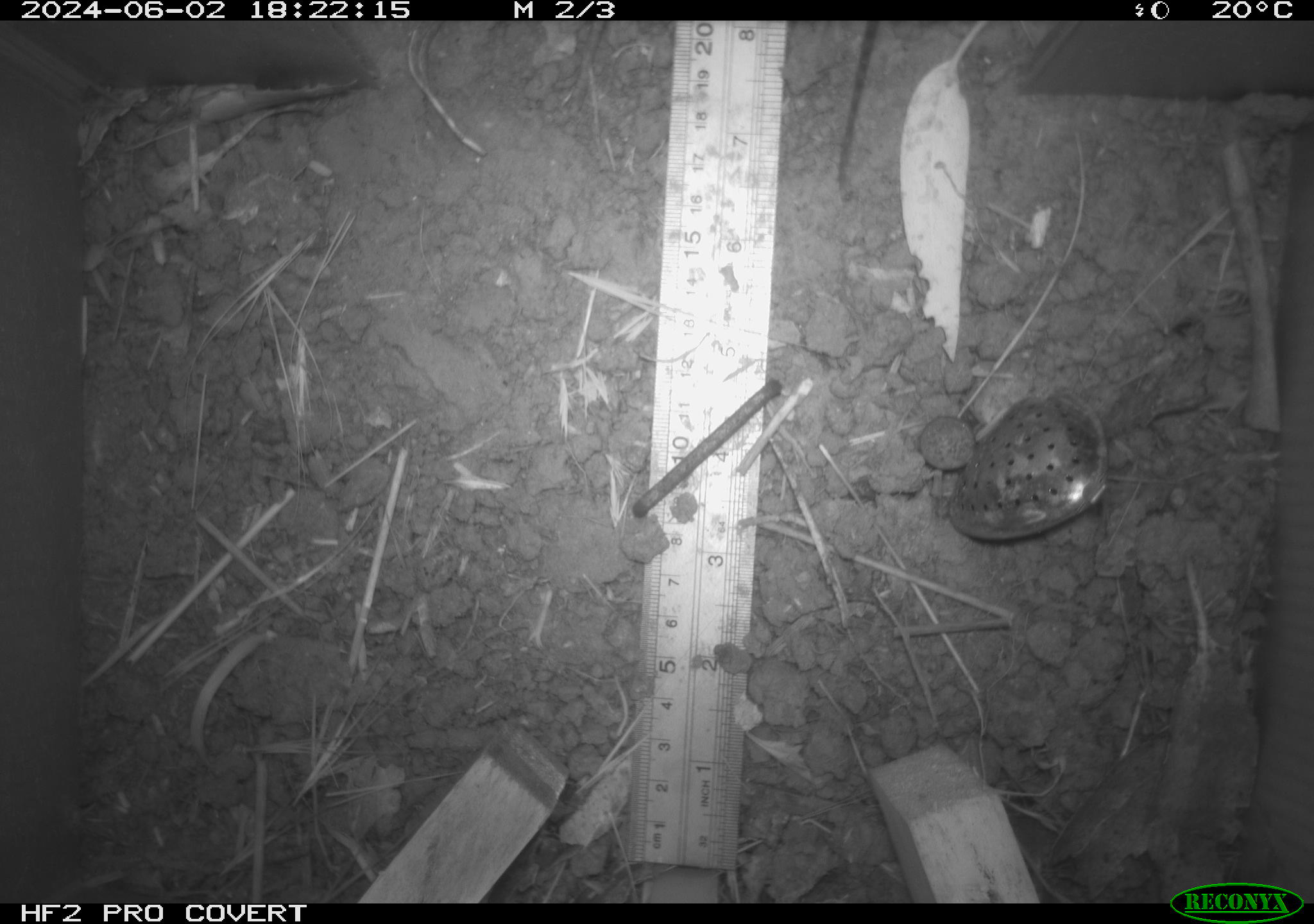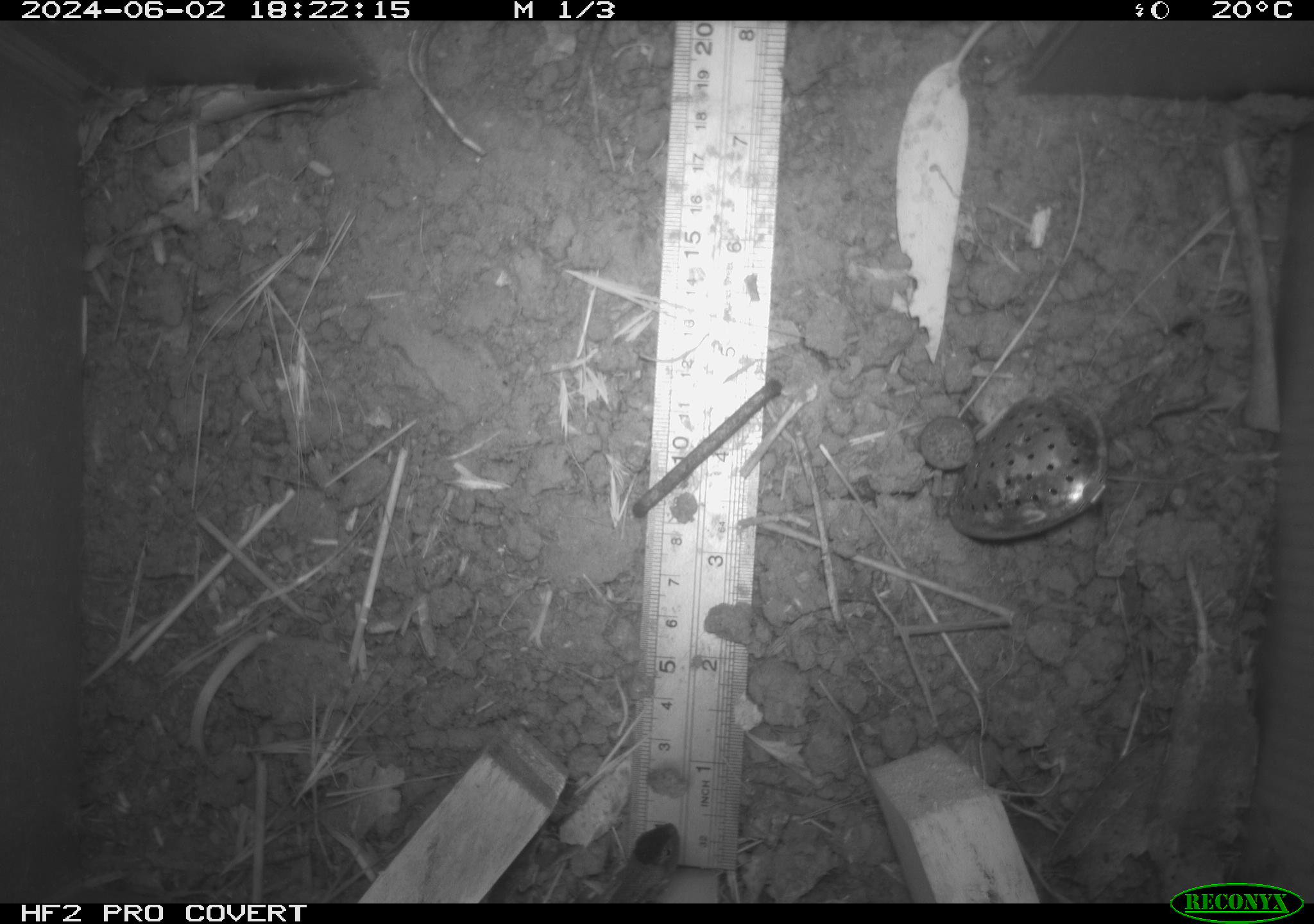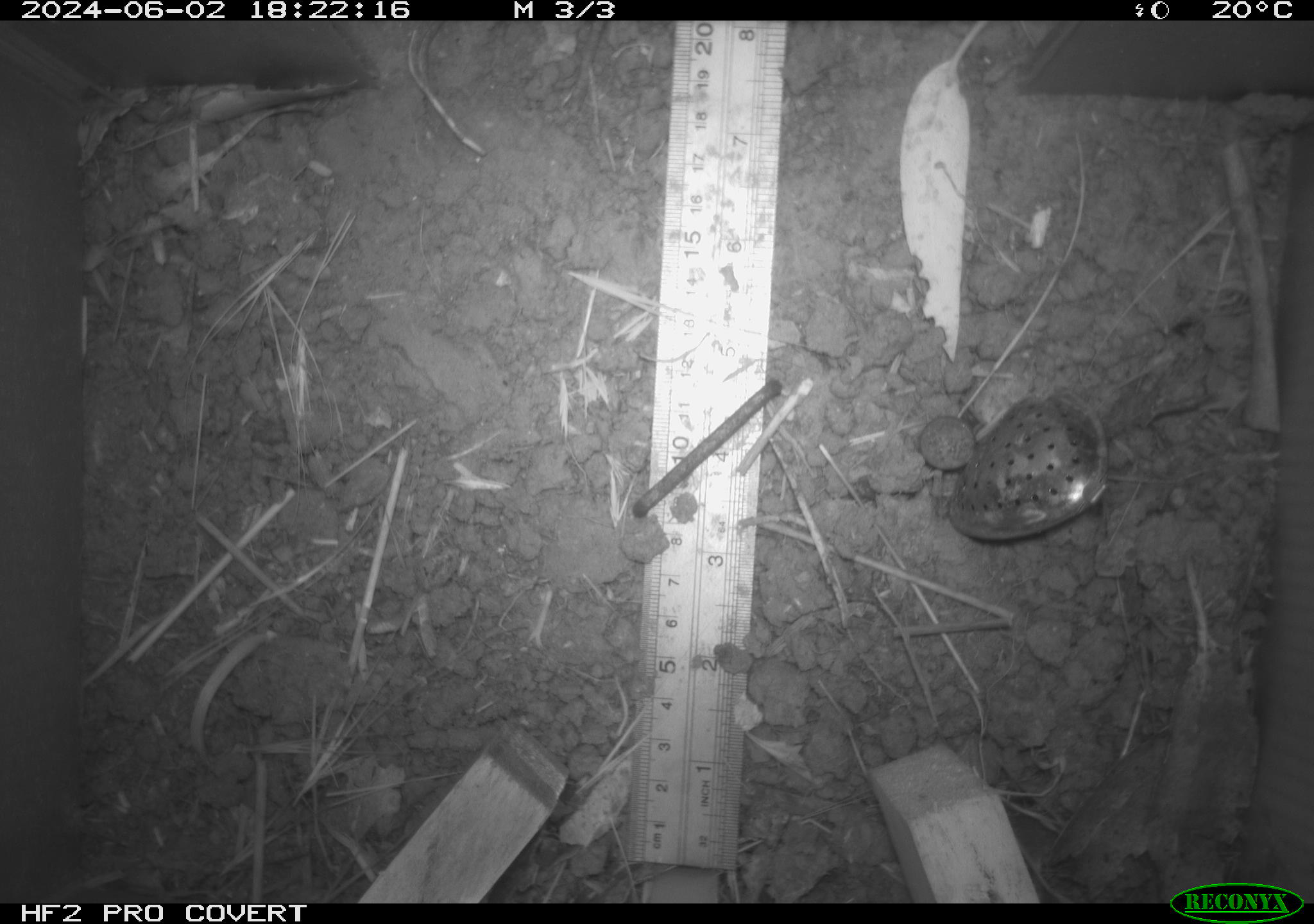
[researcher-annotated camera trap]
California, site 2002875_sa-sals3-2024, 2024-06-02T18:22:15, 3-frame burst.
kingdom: Animalia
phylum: Chordata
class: Reptilia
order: Squamata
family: Phrynosomatidae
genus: Sceloporus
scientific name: Sceloporus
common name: spiny lizards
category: sceloporus species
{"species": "sceloporus species (spiny lizards) (Sceloporus)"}